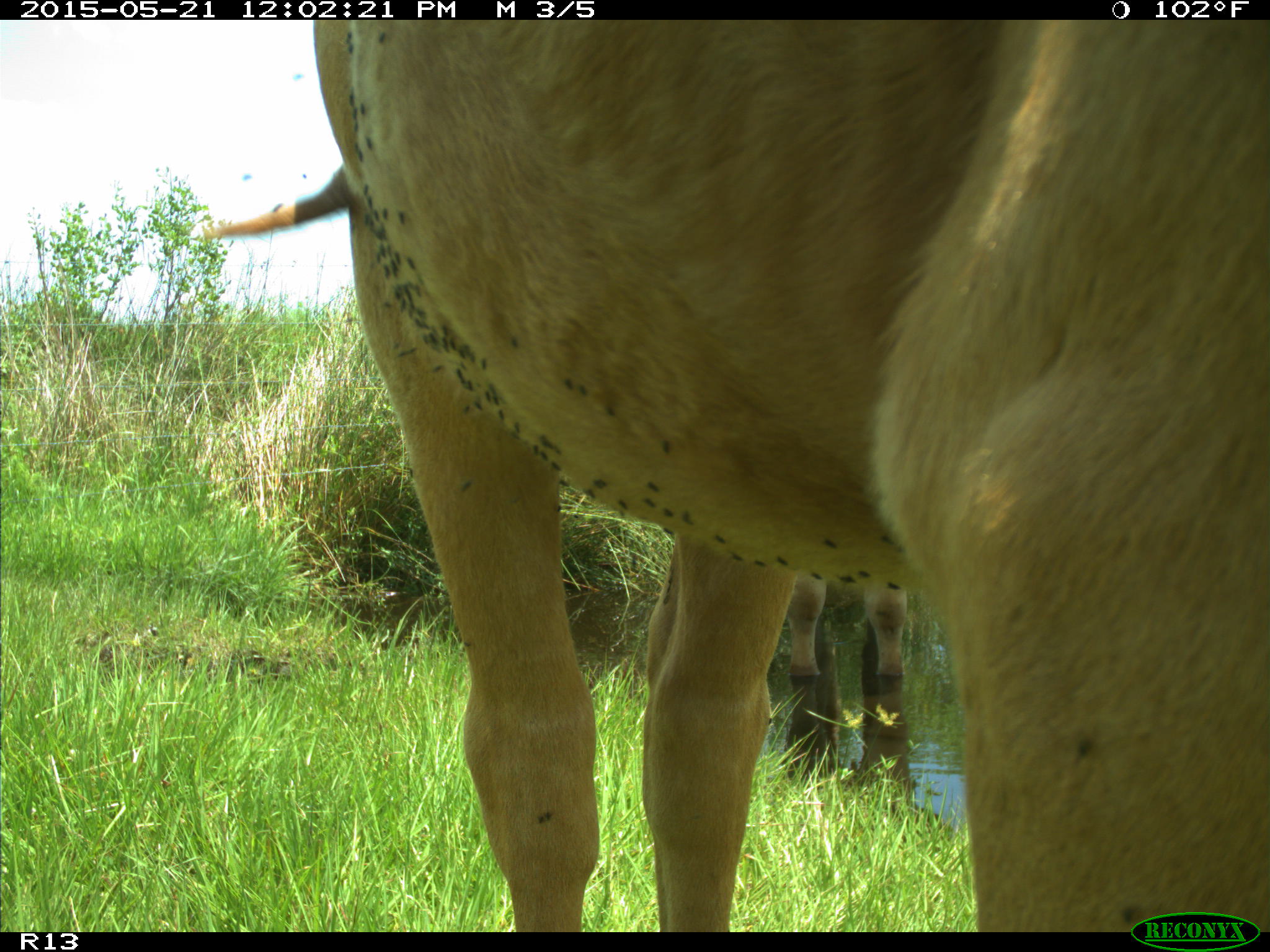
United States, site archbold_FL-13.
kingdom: Animalia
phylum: Chordata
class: Mammalia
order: Artiodactyla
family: Bovidae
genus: Bos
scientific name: Bos taurus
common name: domestic cow